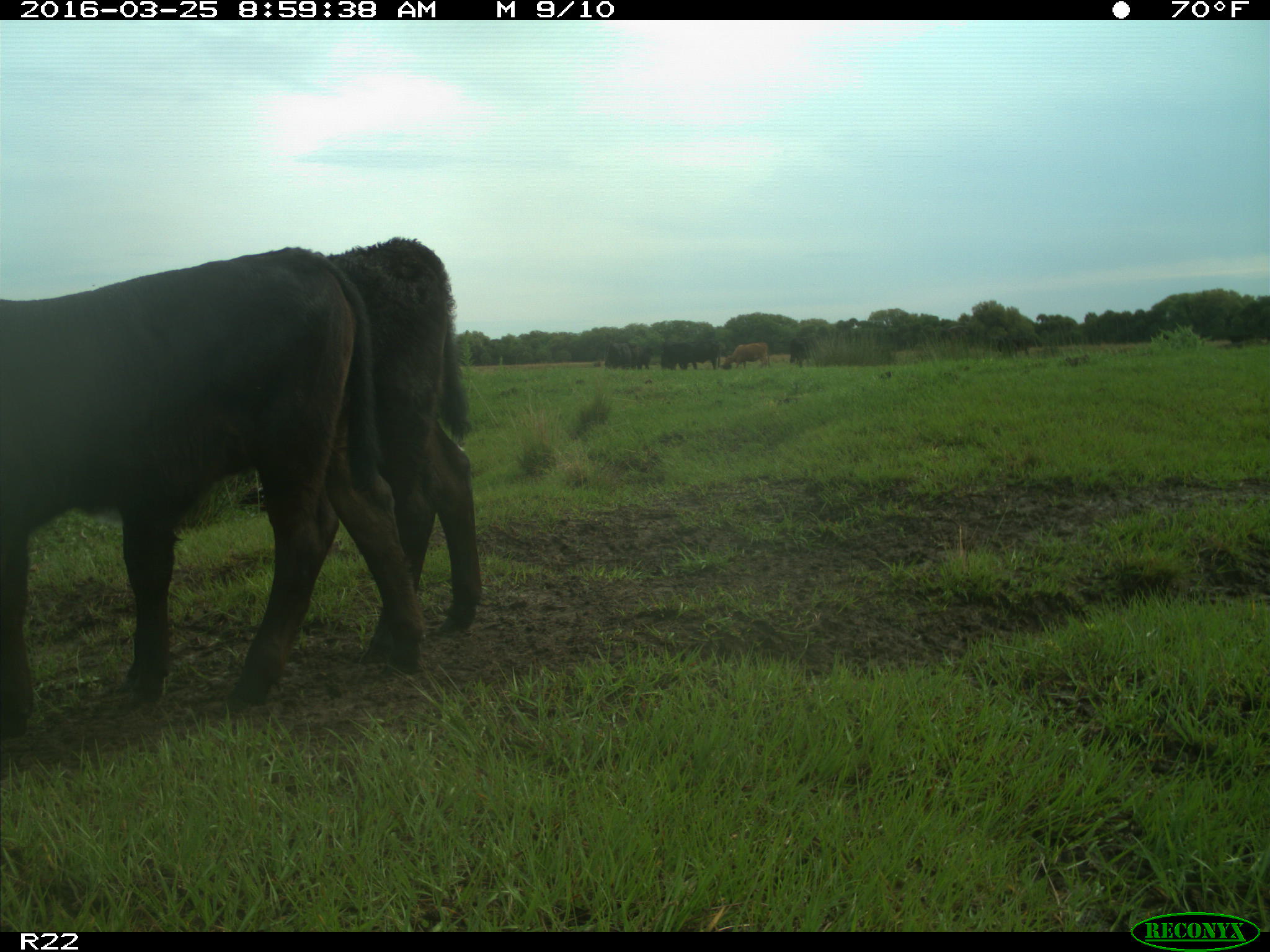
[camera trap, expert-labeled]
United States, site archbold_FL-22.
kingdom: Animalia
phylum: Chordata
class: Mammalia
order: Artiodactyla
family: Bovidae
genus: Bos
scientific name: Bos taurus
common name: domestic cow